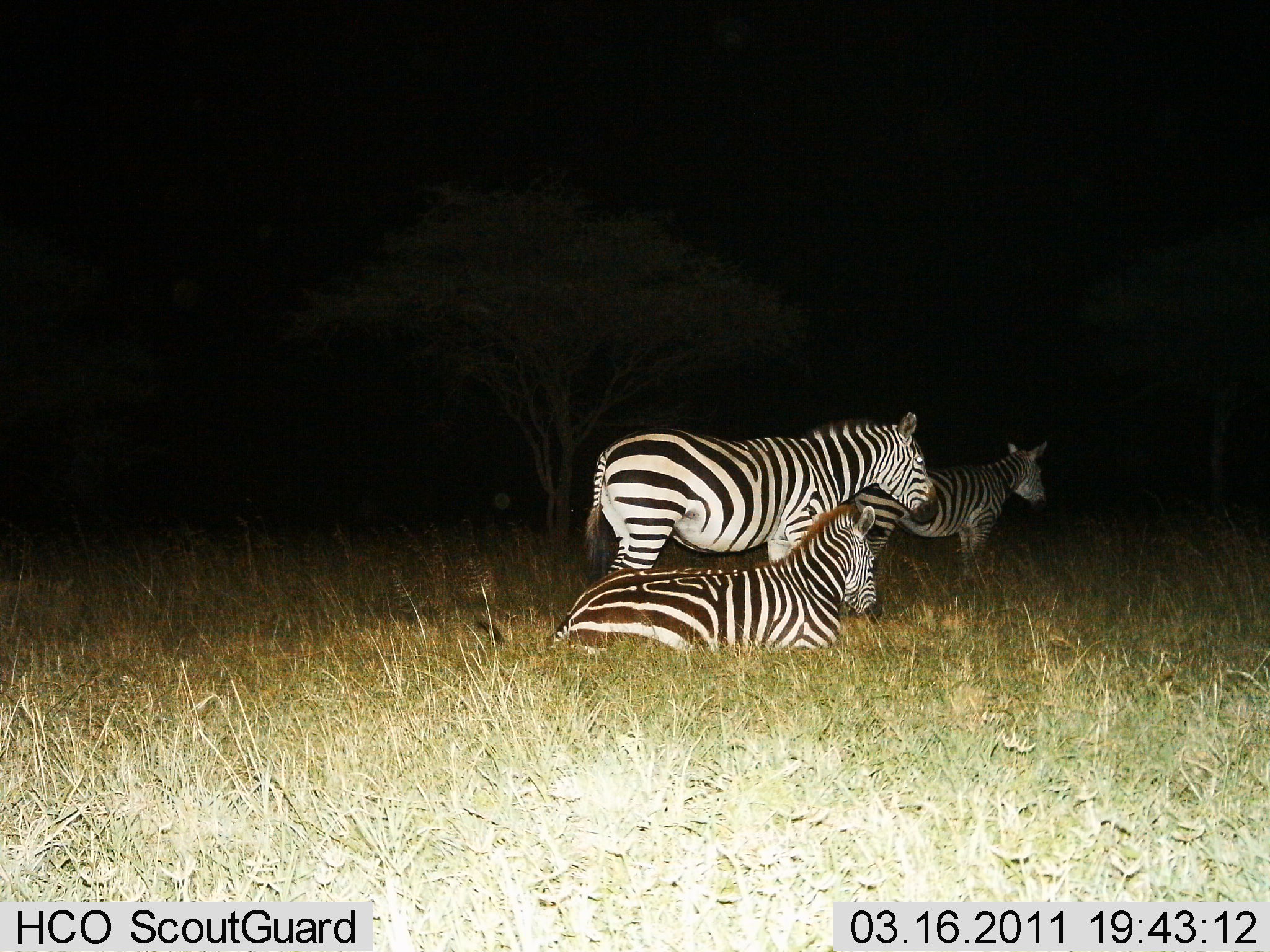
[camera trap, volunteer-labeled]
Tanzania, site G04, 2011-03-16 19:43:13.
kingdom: Animalia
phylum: Chordata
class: Mammalia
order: Perissodactyla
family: Equidae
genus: Equus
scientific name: Equus quagga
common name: plains zebra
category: zebra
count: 3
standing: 73%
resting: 100%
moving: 7%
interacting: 0%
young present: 0%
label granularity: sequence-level